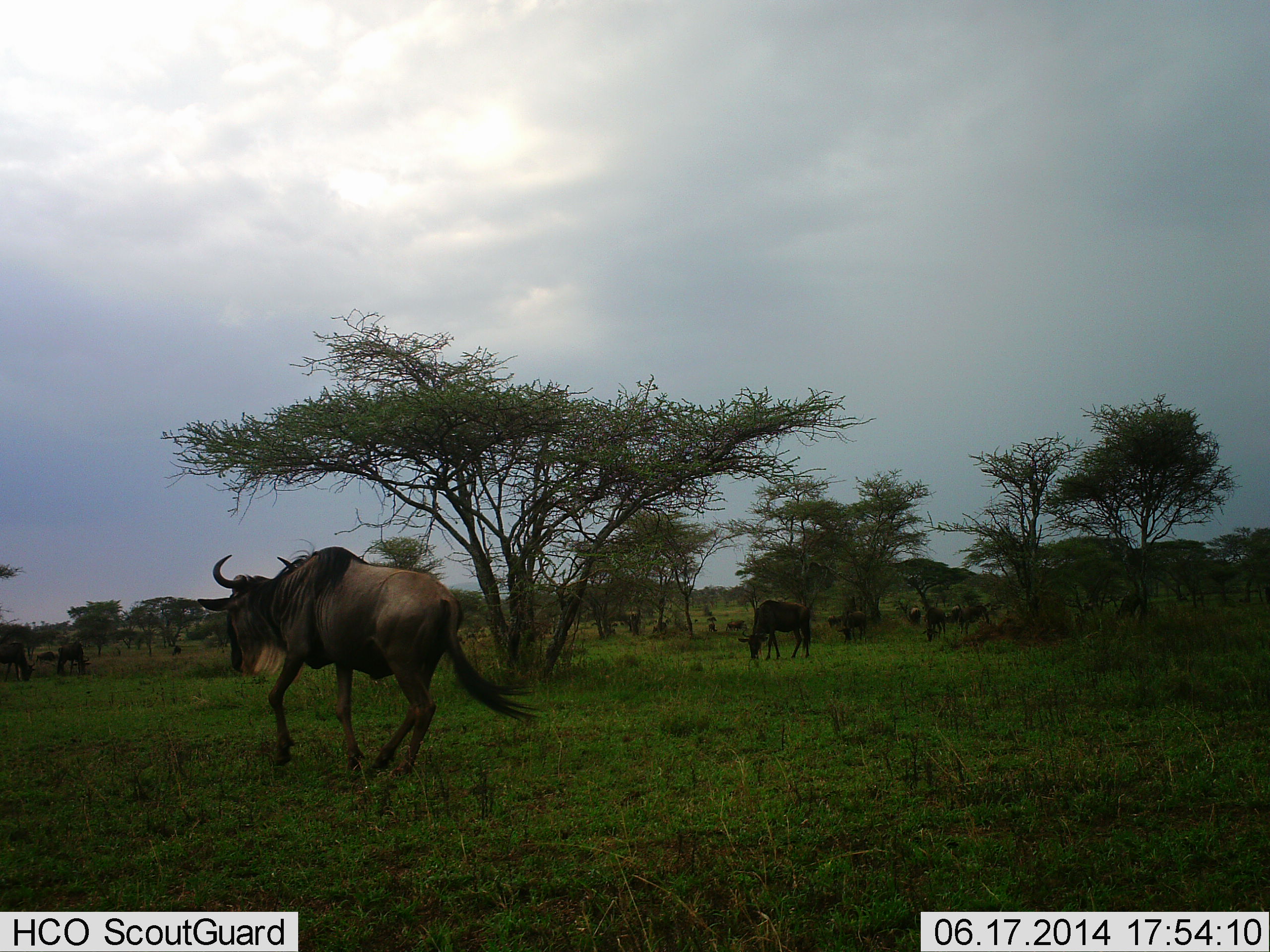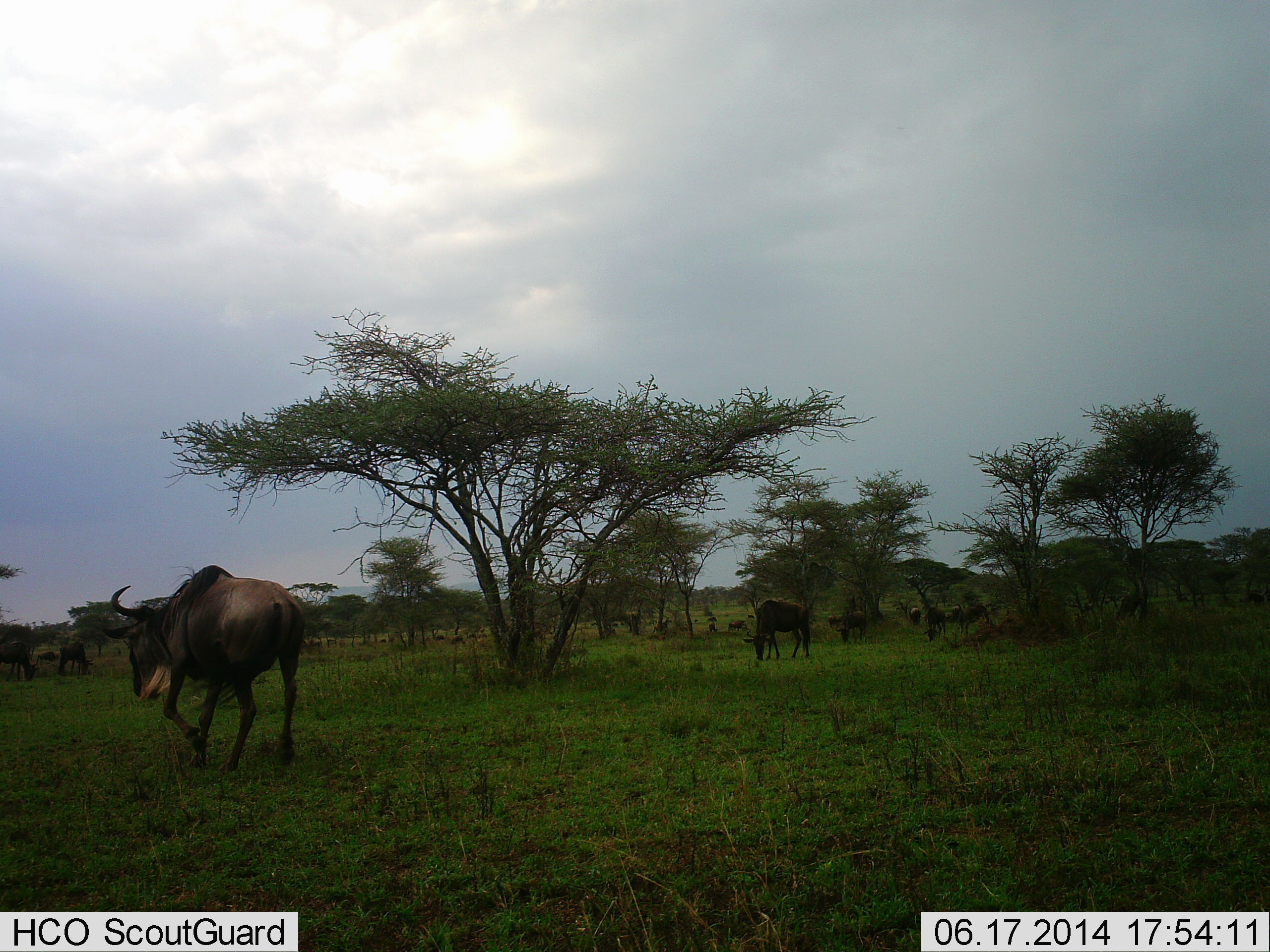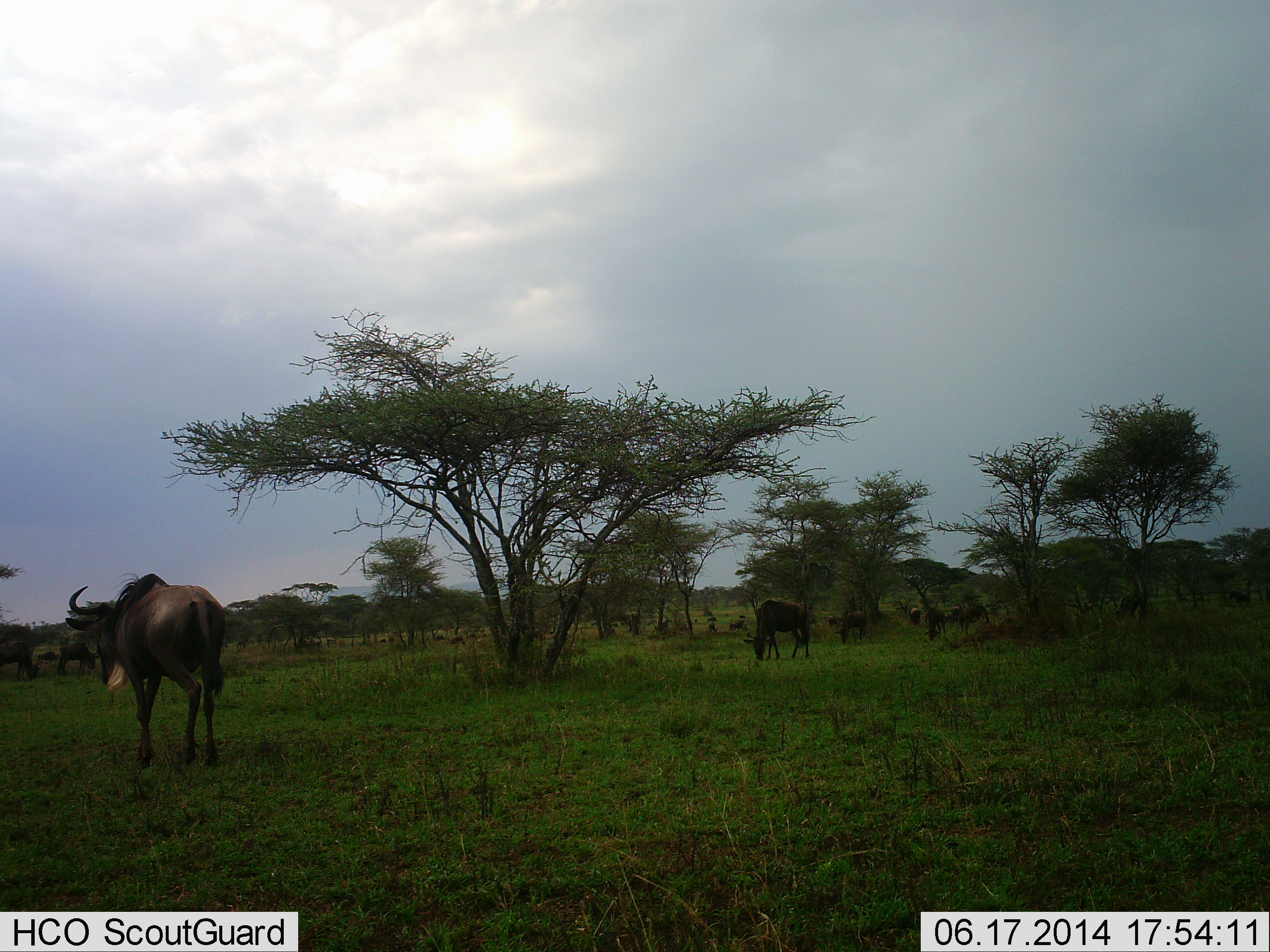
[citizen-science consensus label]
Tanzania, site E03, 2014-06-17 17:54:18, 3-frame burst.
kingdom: Animalia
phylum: Chordata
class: Mammalia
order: Artiodactyla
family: Bovidae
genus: Connochaetes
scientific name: Connochaetes taurinus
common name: blue wildebeest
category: wildebeest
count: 10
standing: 73%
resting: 0%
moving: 82%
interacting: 0%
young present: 0%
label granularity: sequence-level